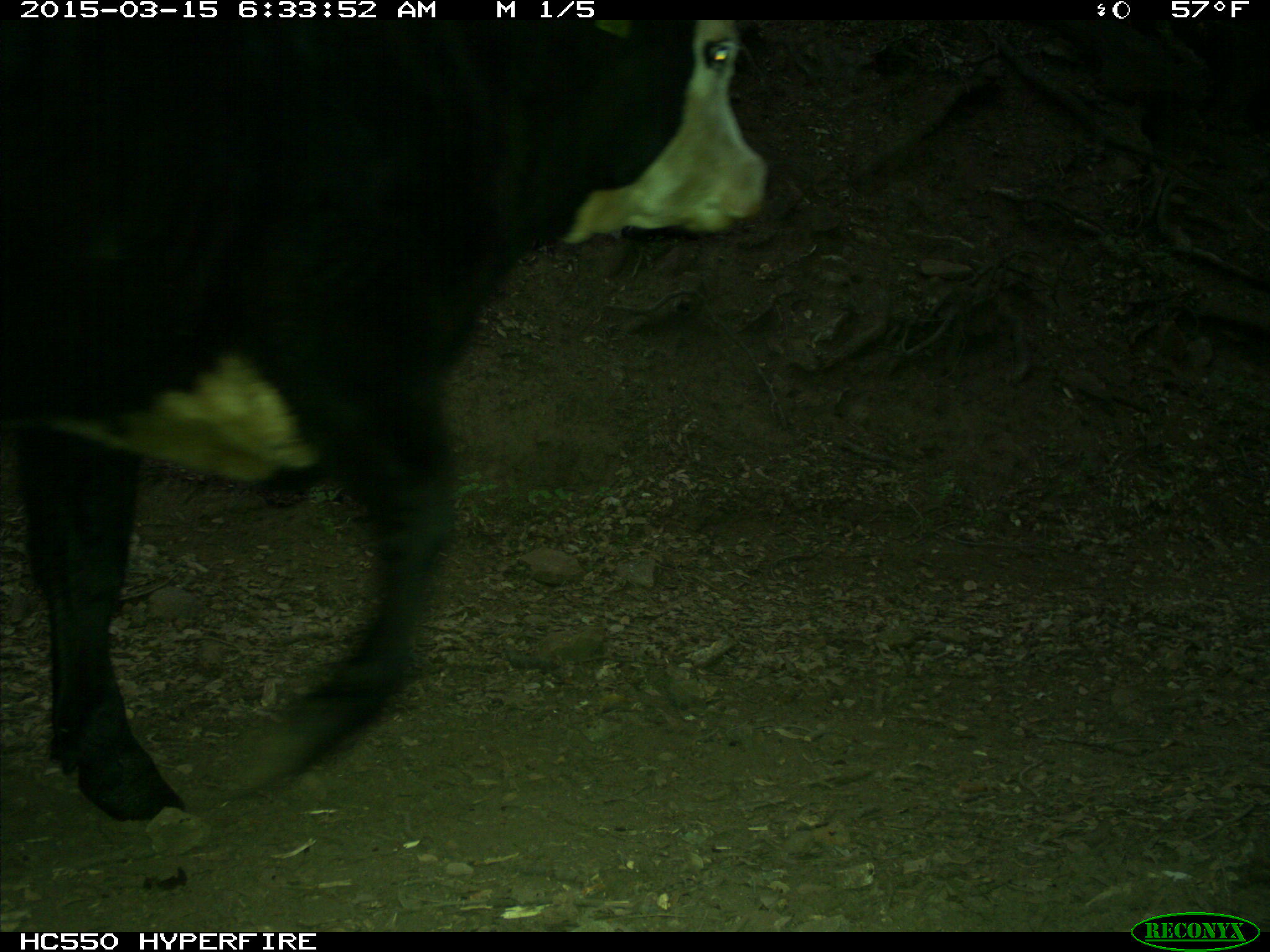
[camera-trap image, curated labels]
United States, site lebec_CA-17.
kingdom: Animalia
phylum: Chordata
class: Mammalia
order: Artiodactyla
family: Bovidae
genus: Bos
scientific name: Bos taurus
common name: domestic cow